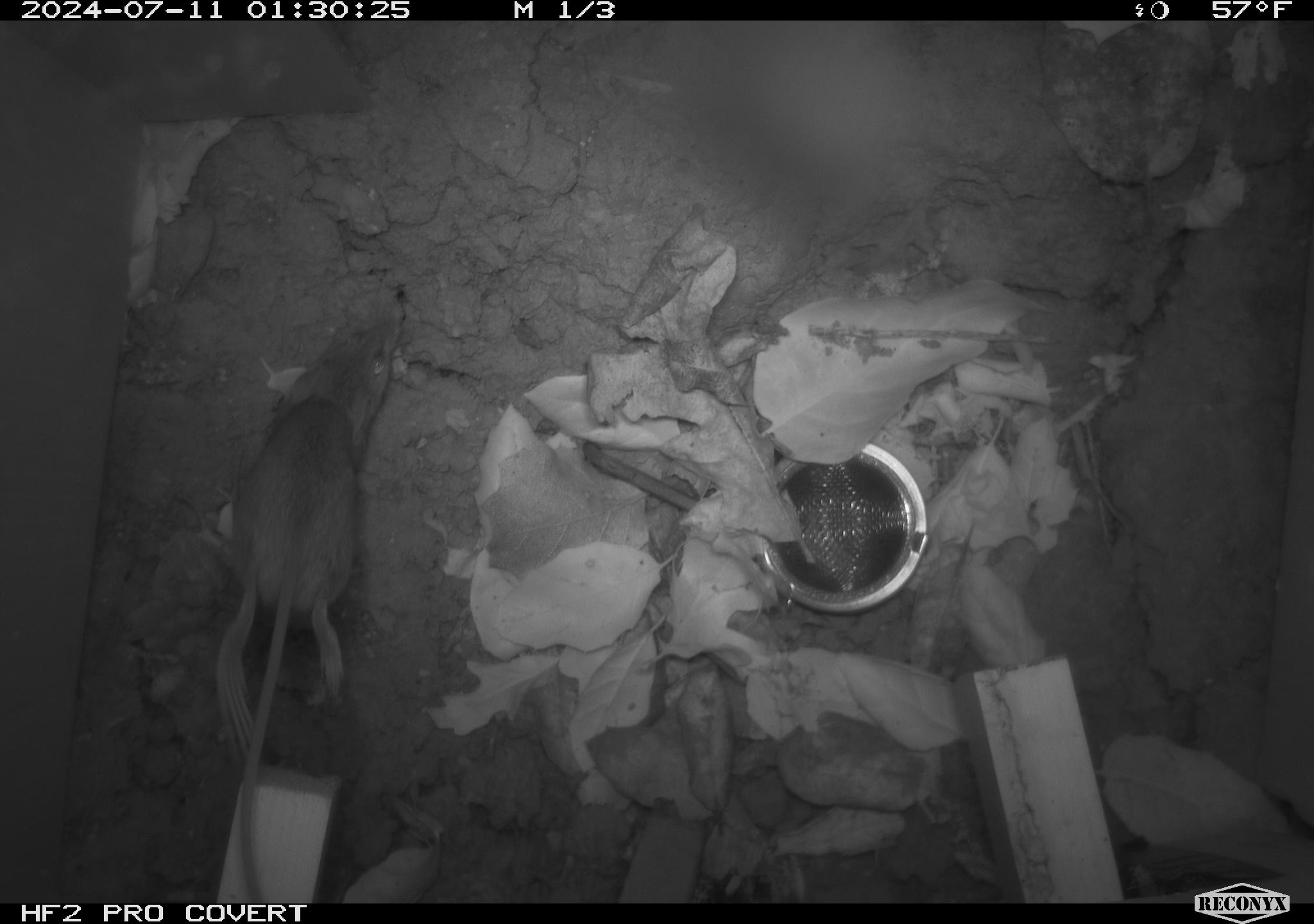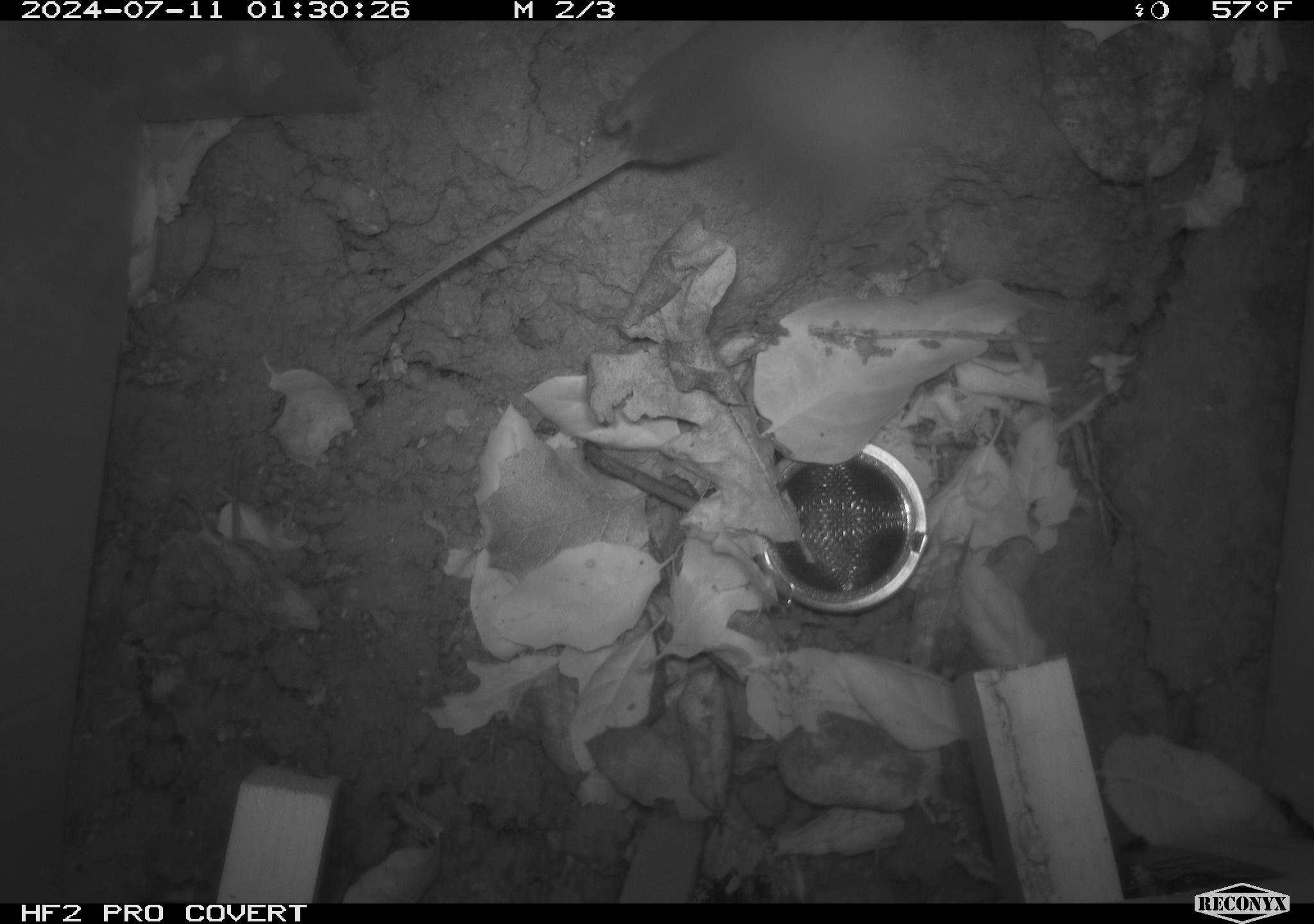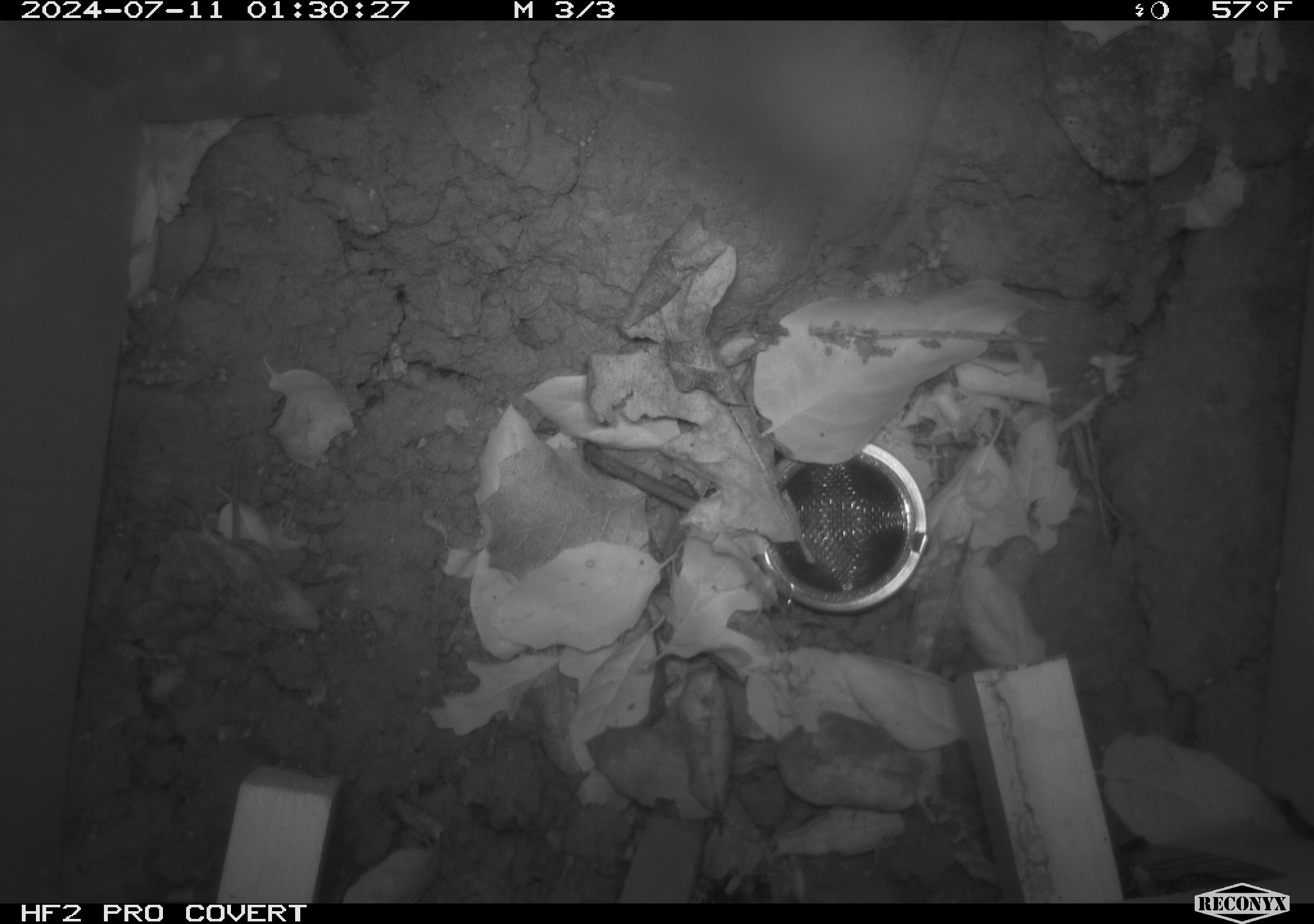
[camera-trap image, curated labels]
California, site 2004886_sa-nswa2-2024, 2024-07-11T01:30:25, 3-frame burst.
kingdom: Animalia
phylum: Chordata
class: Mammalia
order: Rodentia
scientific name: Rodentia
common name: rodent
Rodent (Rodentia).